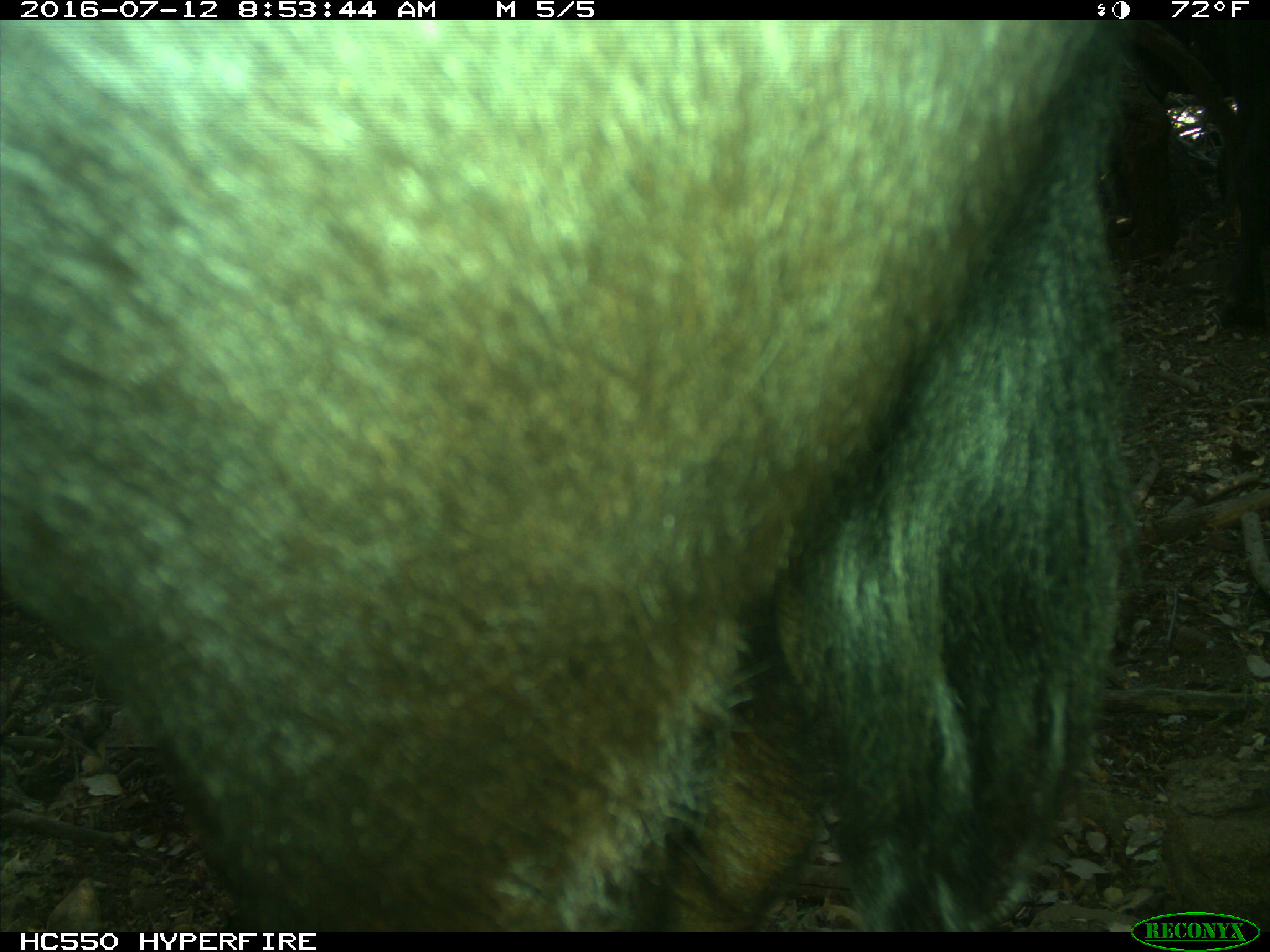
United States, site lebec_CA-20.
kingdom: Animalia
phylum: Chordata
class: Mammalia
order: Artiodactyla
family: Bovidae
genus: Bos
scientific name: Bos taurus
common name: domestic cow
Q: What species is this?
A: Bos taurus (domestic cow).